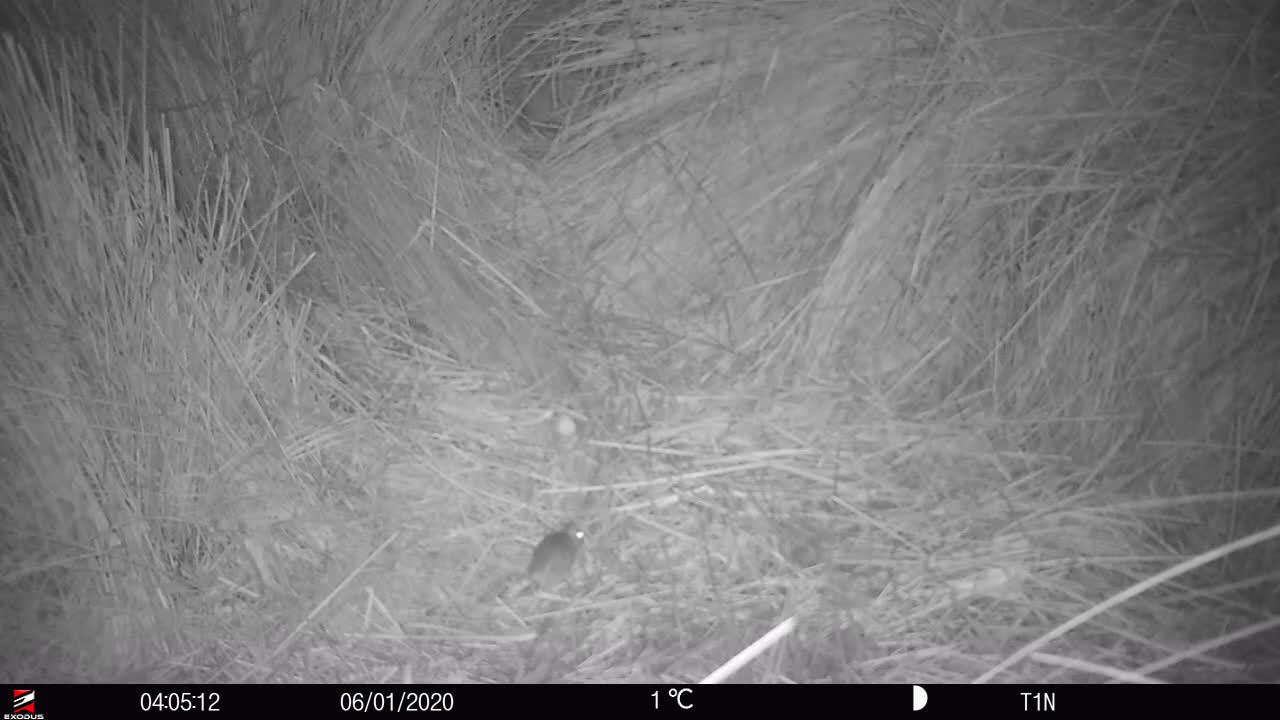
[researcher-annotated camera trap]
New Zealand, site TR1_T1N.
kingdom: Animalia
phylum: Chordata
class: Mammalia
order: Rodentia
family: Muridae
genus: Mus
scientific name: Mus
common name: mouse